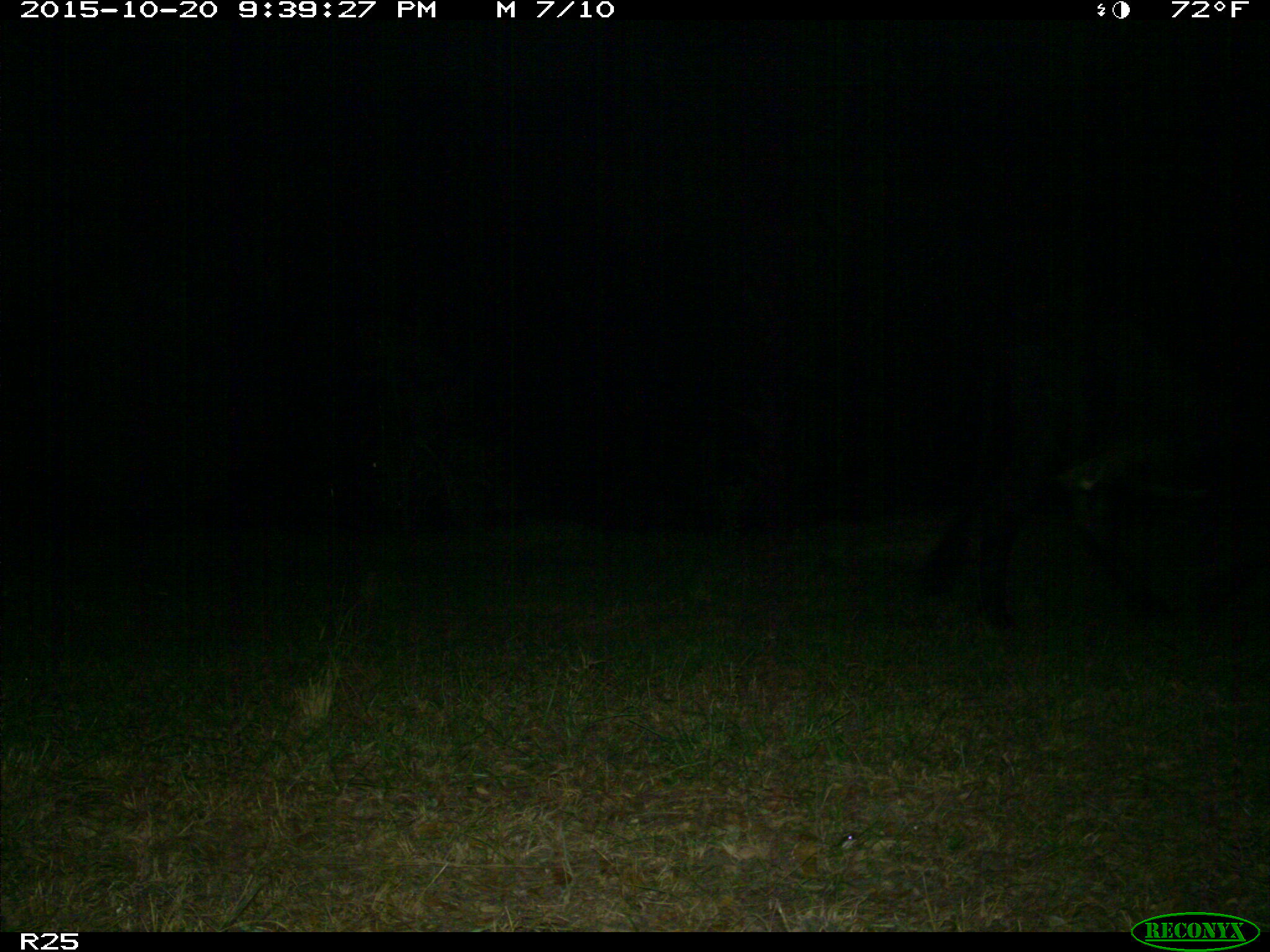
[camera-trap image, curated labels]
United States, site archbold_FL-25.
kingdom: Animalia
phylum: Chordata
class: Mammalia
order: Artiodactyla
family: Bovidae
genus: Bos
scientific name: Bos taurus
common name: domestic cow